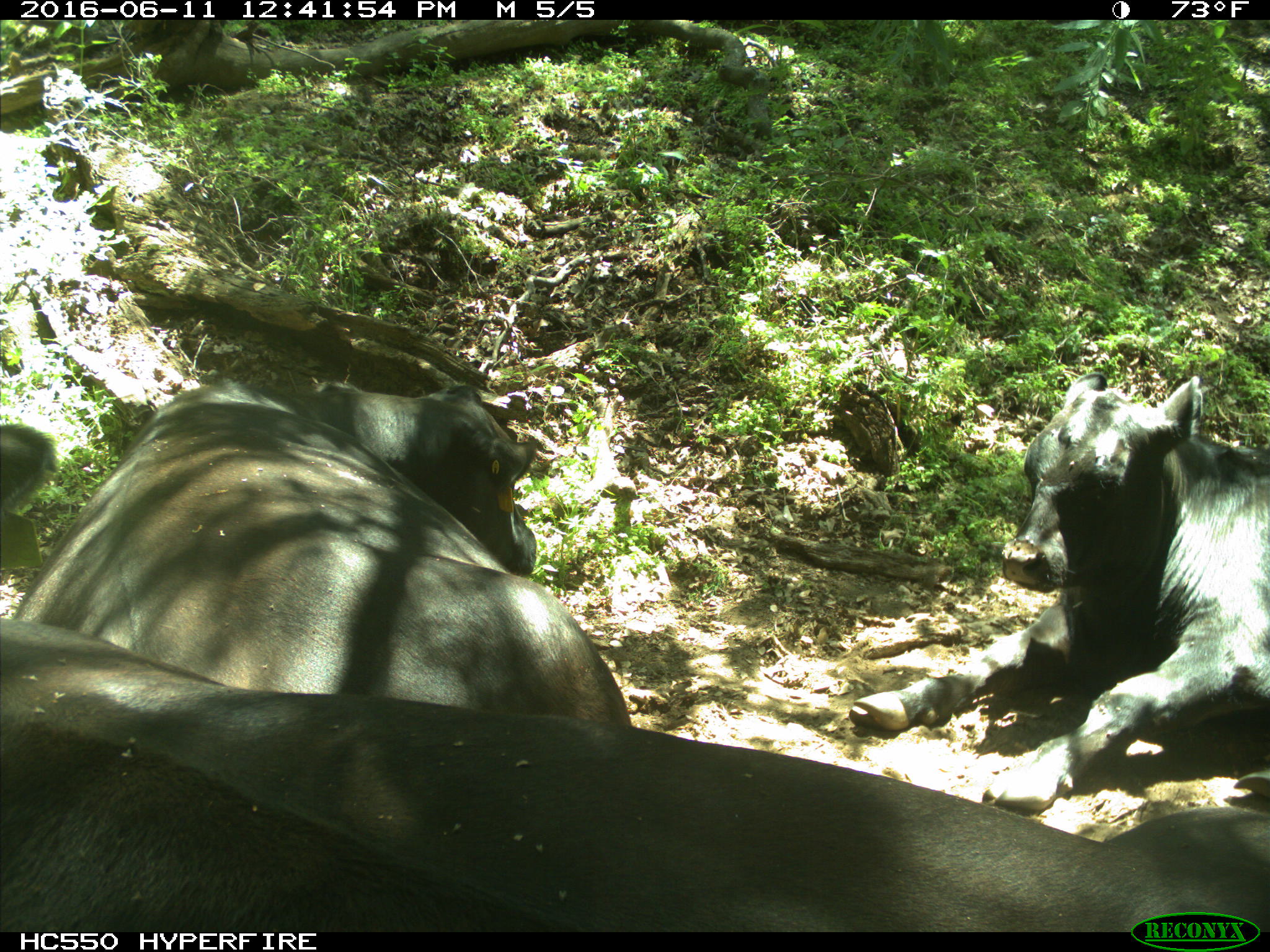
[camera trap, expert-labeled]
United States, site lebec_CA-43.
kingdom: Animalia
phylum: Chordata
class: Mammalia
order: Artiodactyla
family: Bovidae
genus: Bos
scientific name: Bos taurus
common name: domestic cow